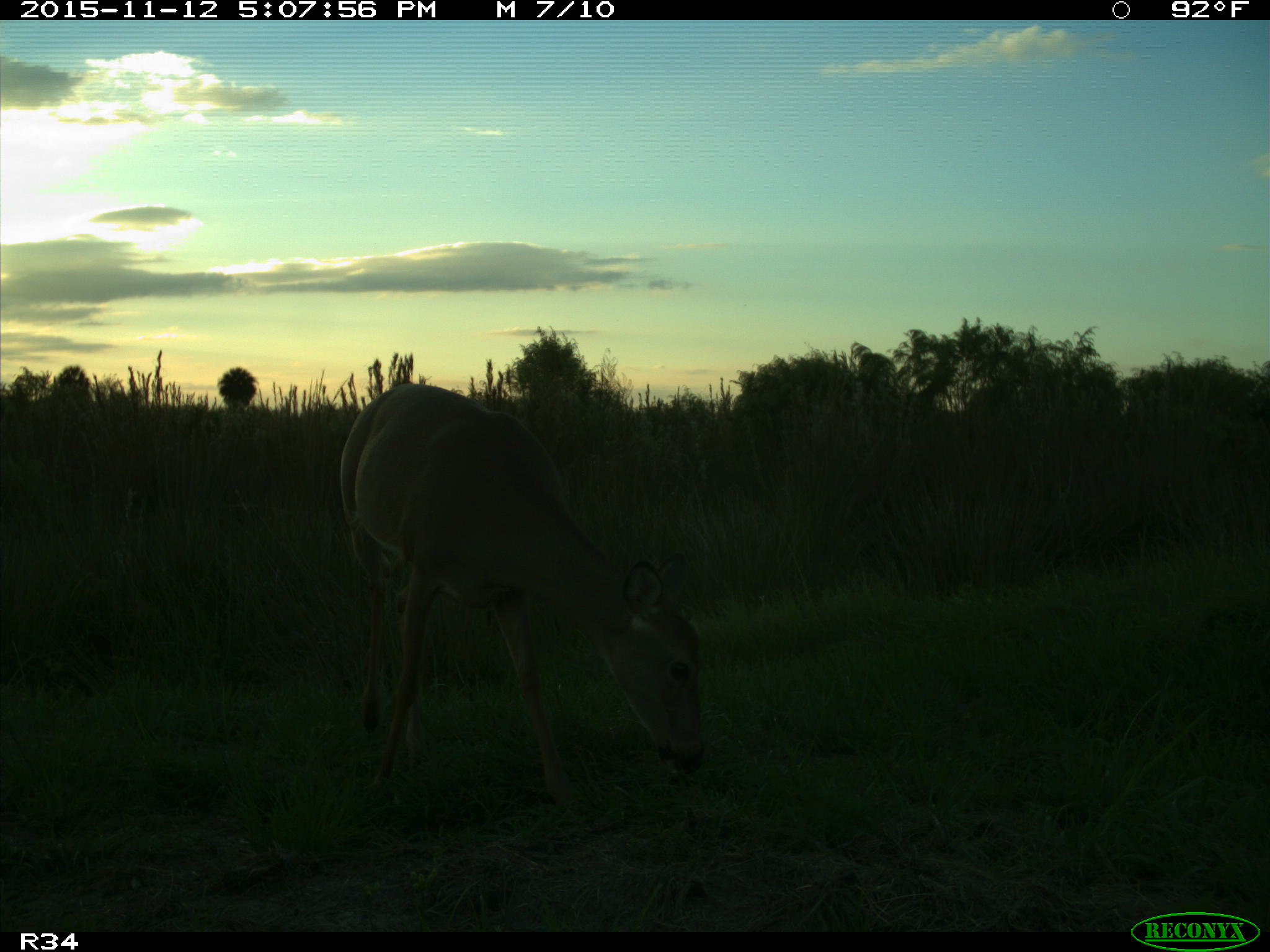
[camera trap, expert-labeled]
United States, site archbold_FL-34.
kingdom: Animalia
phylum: Chordata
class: Mammalia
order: Artiodactyla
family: Cervidae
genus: Odocoileus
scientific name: Odocoileus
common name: deer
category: unidentified deer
Unidentified deer (deer) (Odocoileus).